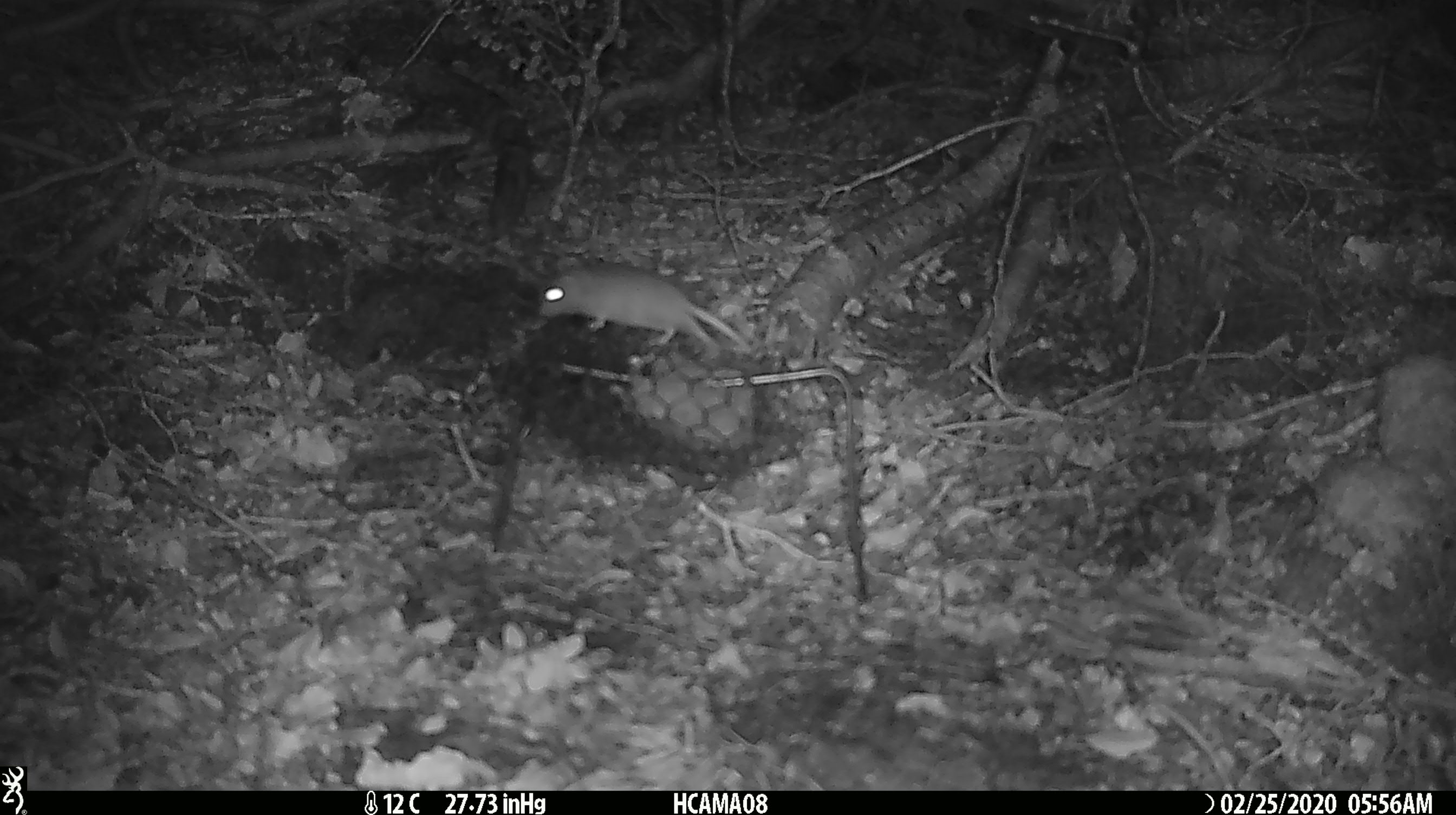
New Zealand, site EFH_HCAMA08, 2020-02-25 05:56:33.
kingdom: Animalia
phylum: Chordata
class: Mammalia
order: Rodentia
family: Muridae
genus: Mus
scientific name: Mus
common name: mouse